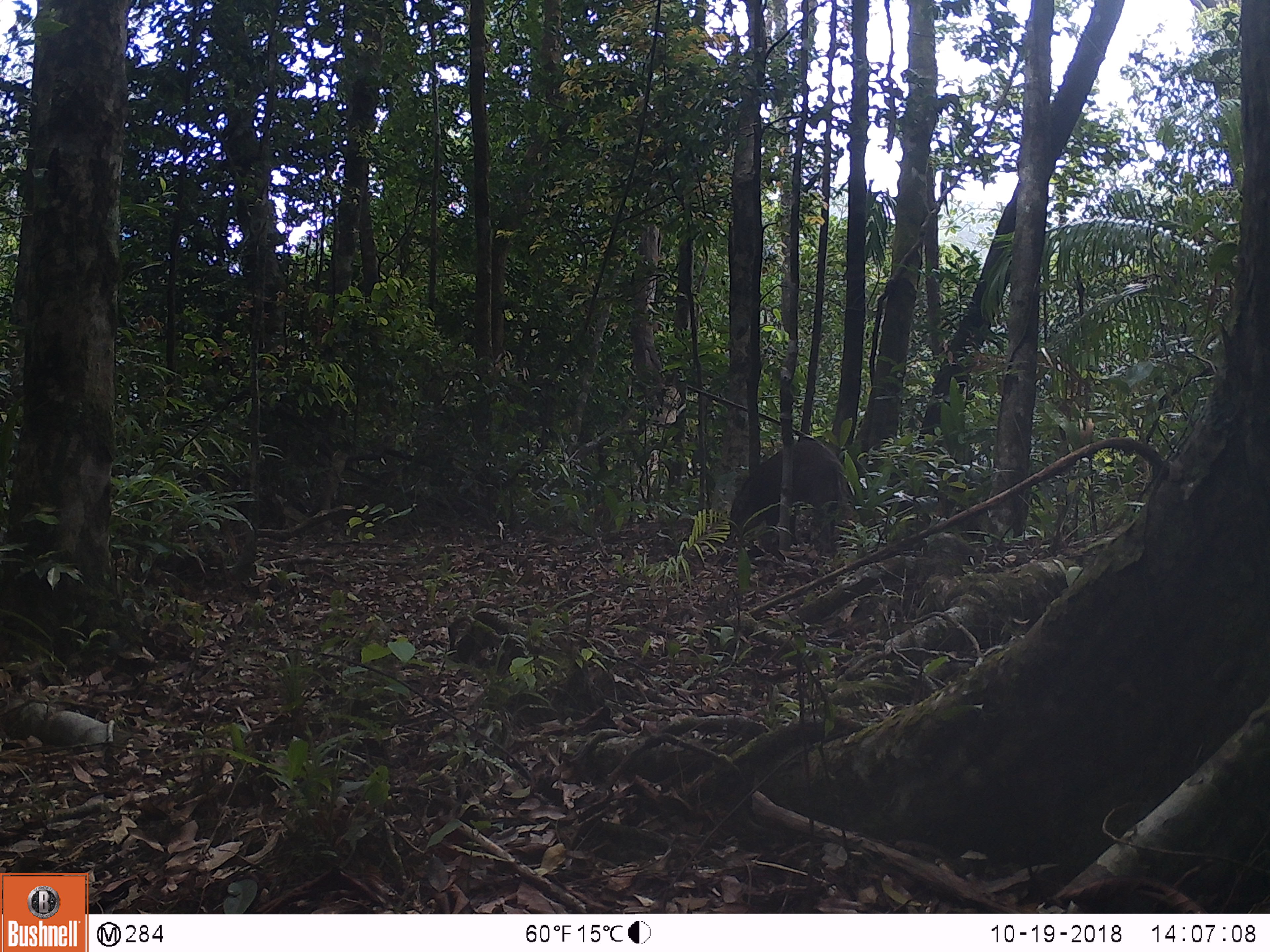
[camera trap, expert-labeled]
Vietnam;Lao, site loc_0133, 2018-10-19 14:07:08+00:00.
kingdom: Animalia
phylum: Chordata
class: Mammalia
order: Artiodactyla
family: Suidae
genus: Sus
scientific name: Sus scrofa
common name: eurasian wild pig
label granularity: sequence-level